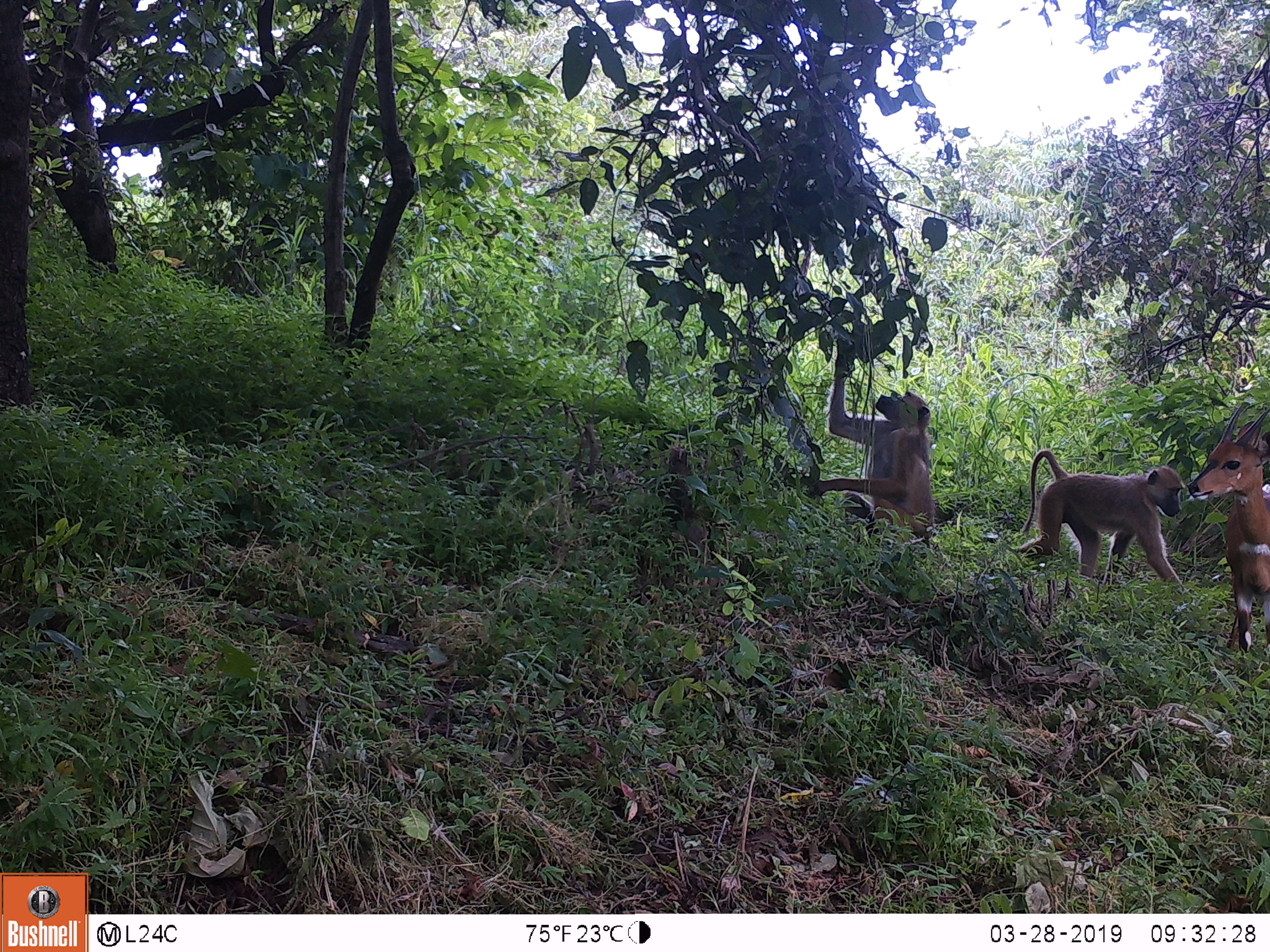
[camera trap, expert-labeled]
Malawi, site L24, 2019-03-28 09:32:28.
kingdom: Animalia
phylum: Chordata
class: Mammalia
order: Primates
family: Cercopithecidae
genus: Papio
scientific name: Papio cynocephalus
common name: yellow baboon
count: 2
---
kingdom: Animalia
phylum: Chordata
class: Mammalia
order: Artiodactyla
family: Bovidae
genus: Tragelaphus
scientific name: Tragelaphus sylvaticus sylvaticus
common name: cape bushbuck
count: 1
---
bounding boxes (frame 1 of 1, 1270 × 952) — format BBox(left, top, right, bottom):
cape bushbuck: BBox(1184, 396, 1268, 660)
yellow baboon: BBox(796, 328, 953, 574); BBox(1010, 439, 1185, 598)